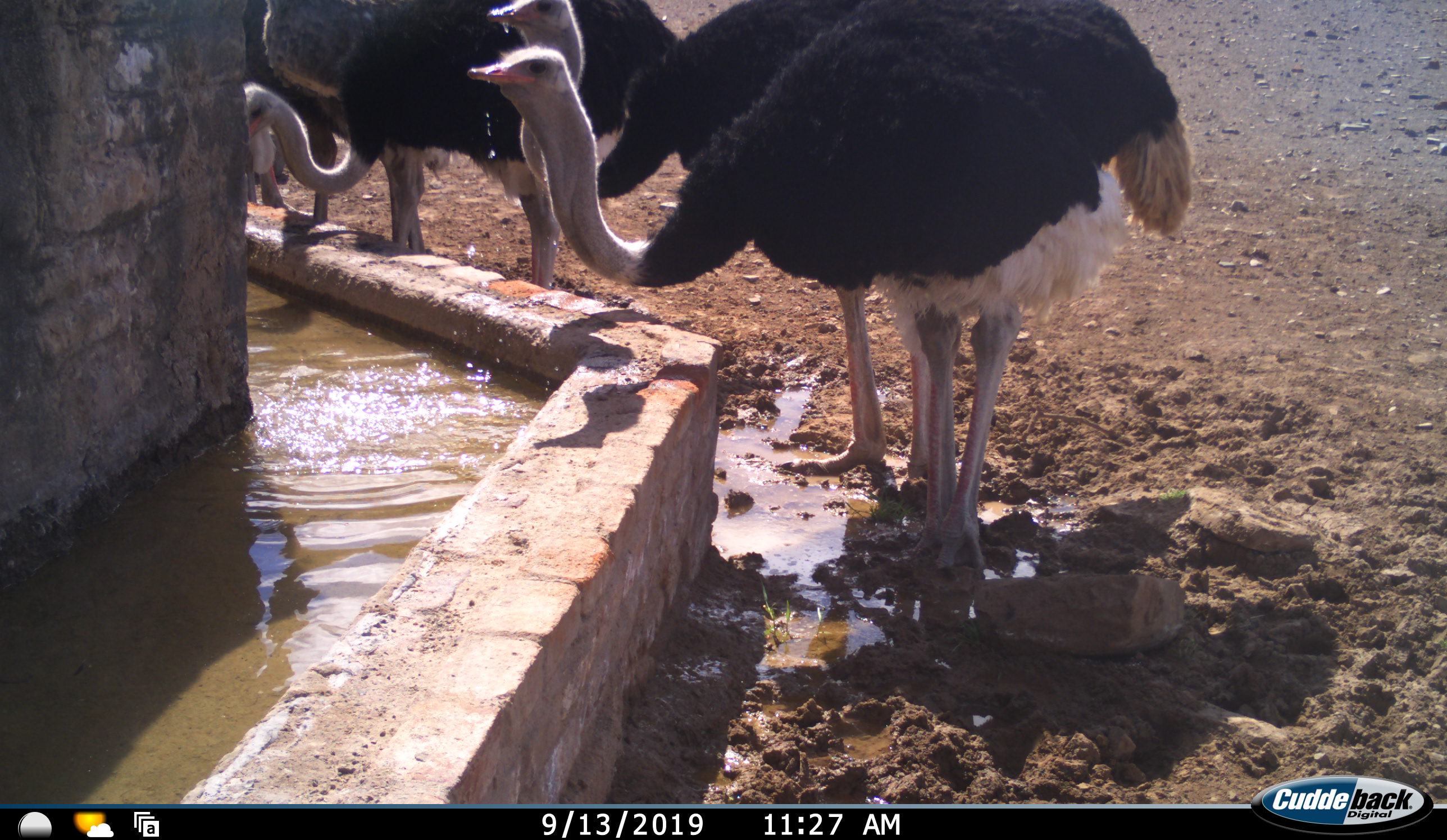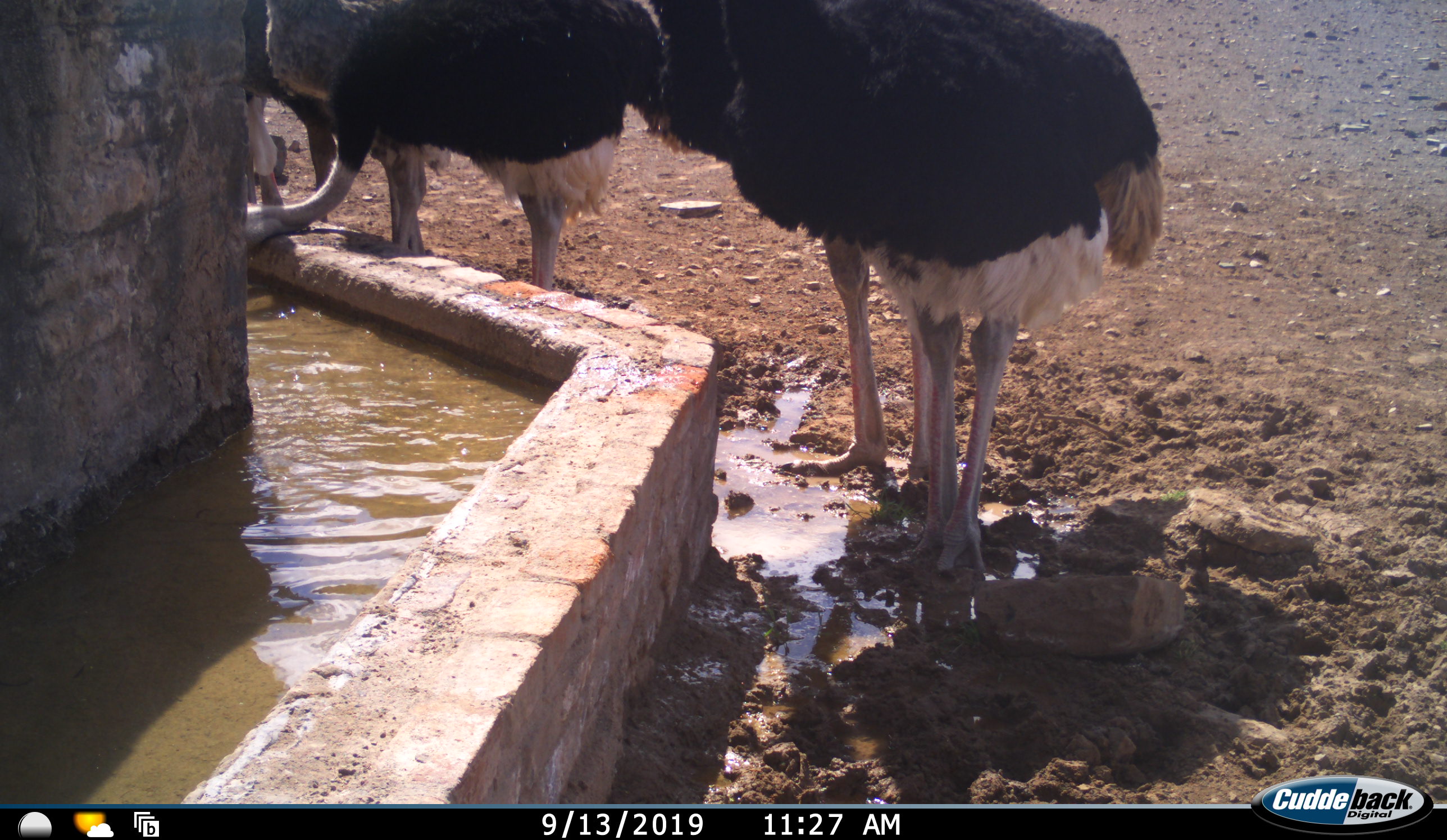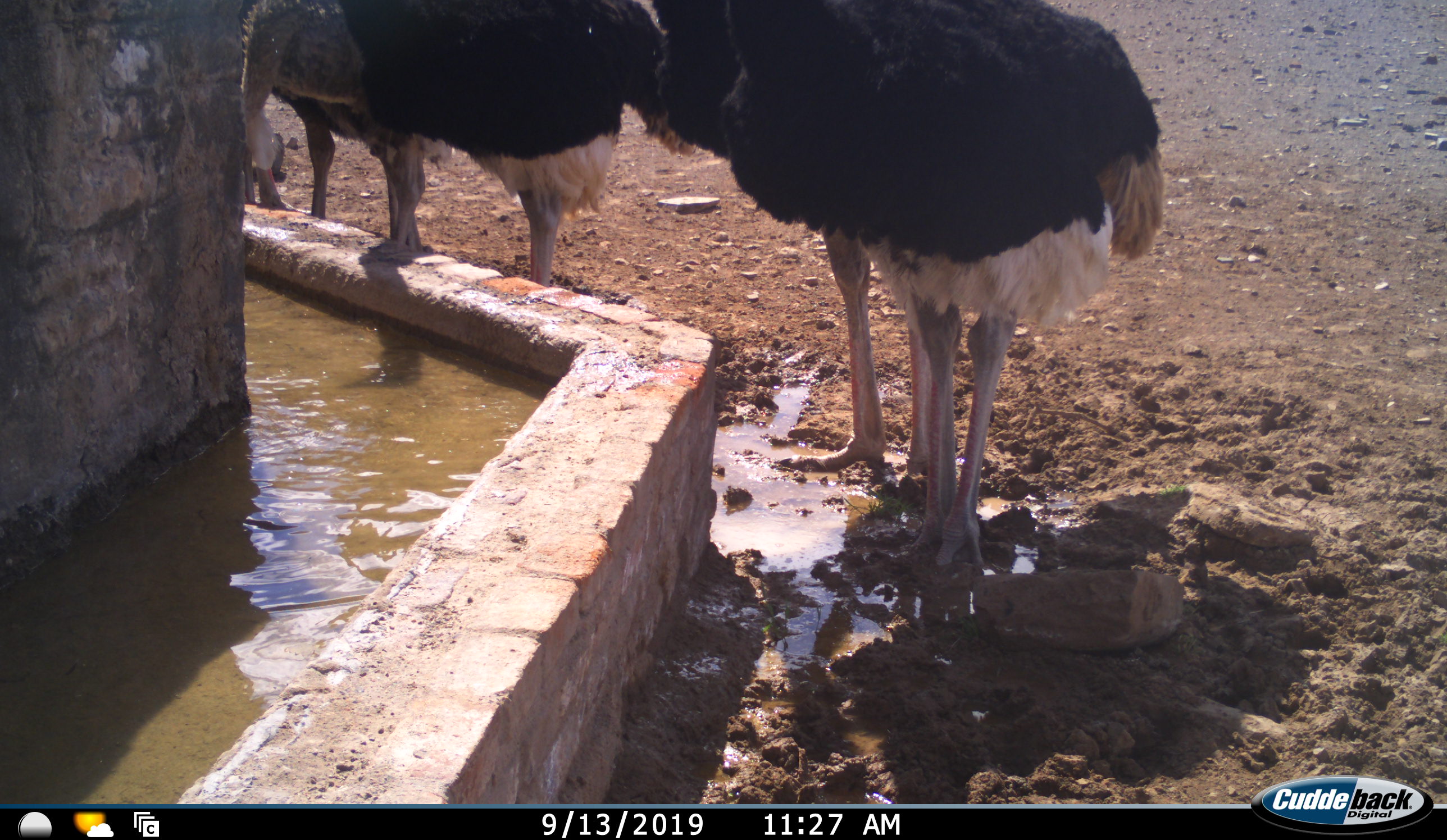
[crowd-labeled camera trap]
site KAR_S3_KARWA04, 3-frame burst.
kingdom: Animalia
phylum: Chordata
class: Aves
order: Struthioniformes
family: Struthionidae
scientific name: Struthionidae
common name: ostrich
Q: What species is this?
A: Ostrich (Struthionidae).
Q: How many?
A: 5.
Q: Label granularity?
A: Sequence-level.